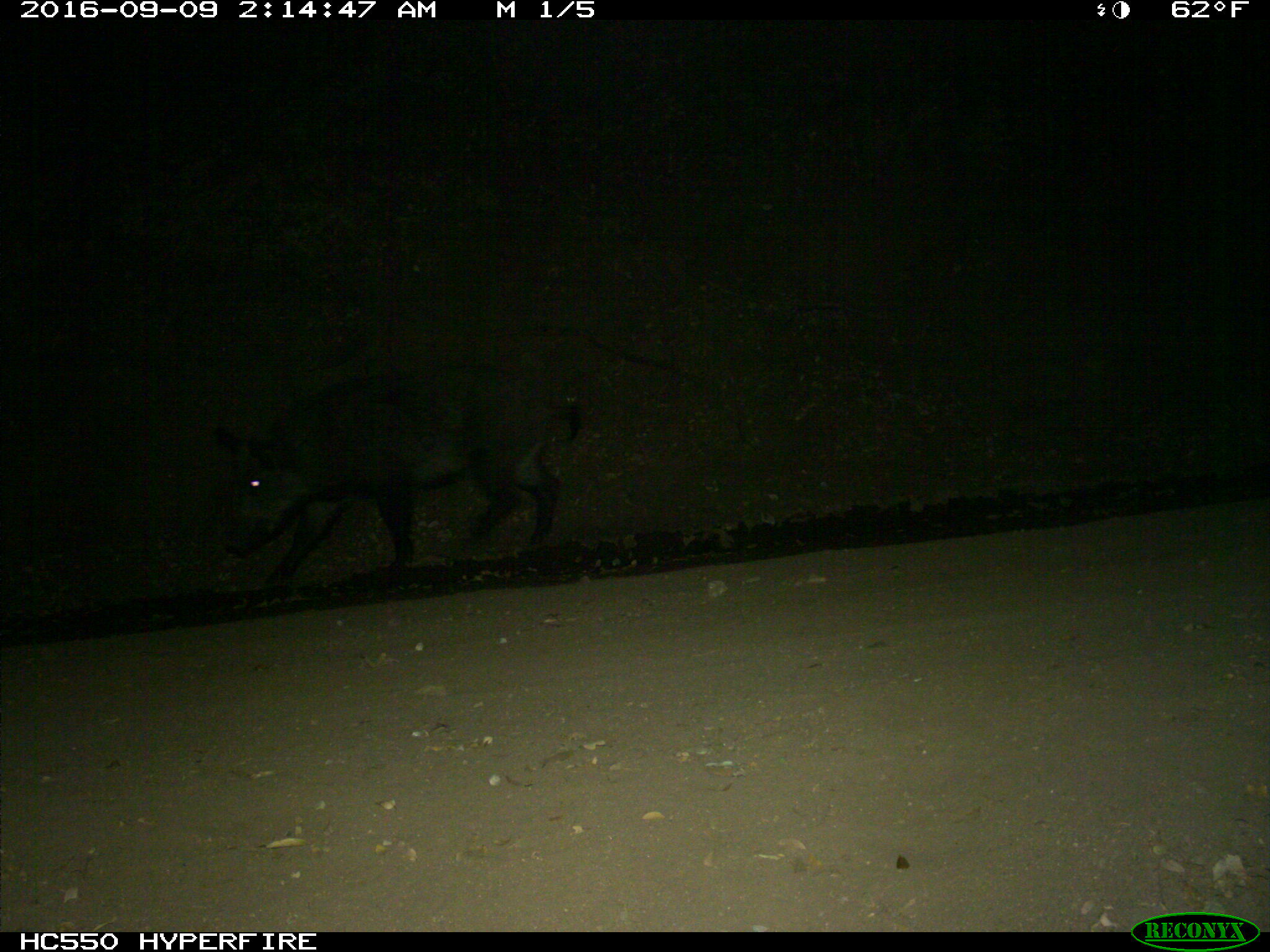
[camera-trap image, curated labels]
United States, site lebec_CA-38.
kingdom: Animalia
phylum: Chordata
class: Mammalia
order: Artiodactyla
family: Suidae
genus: Sus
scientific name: Sus scrofa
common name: wild boar